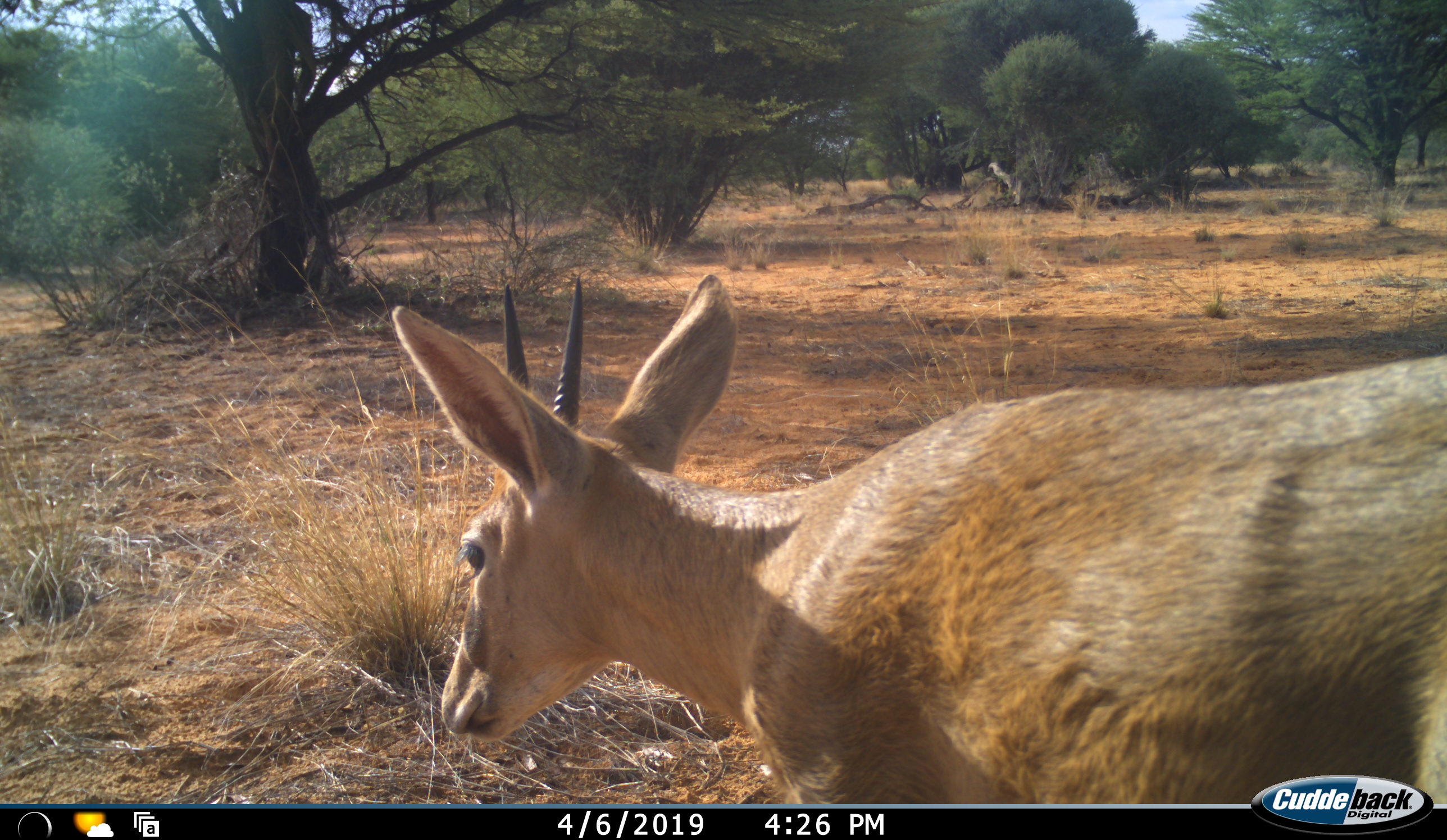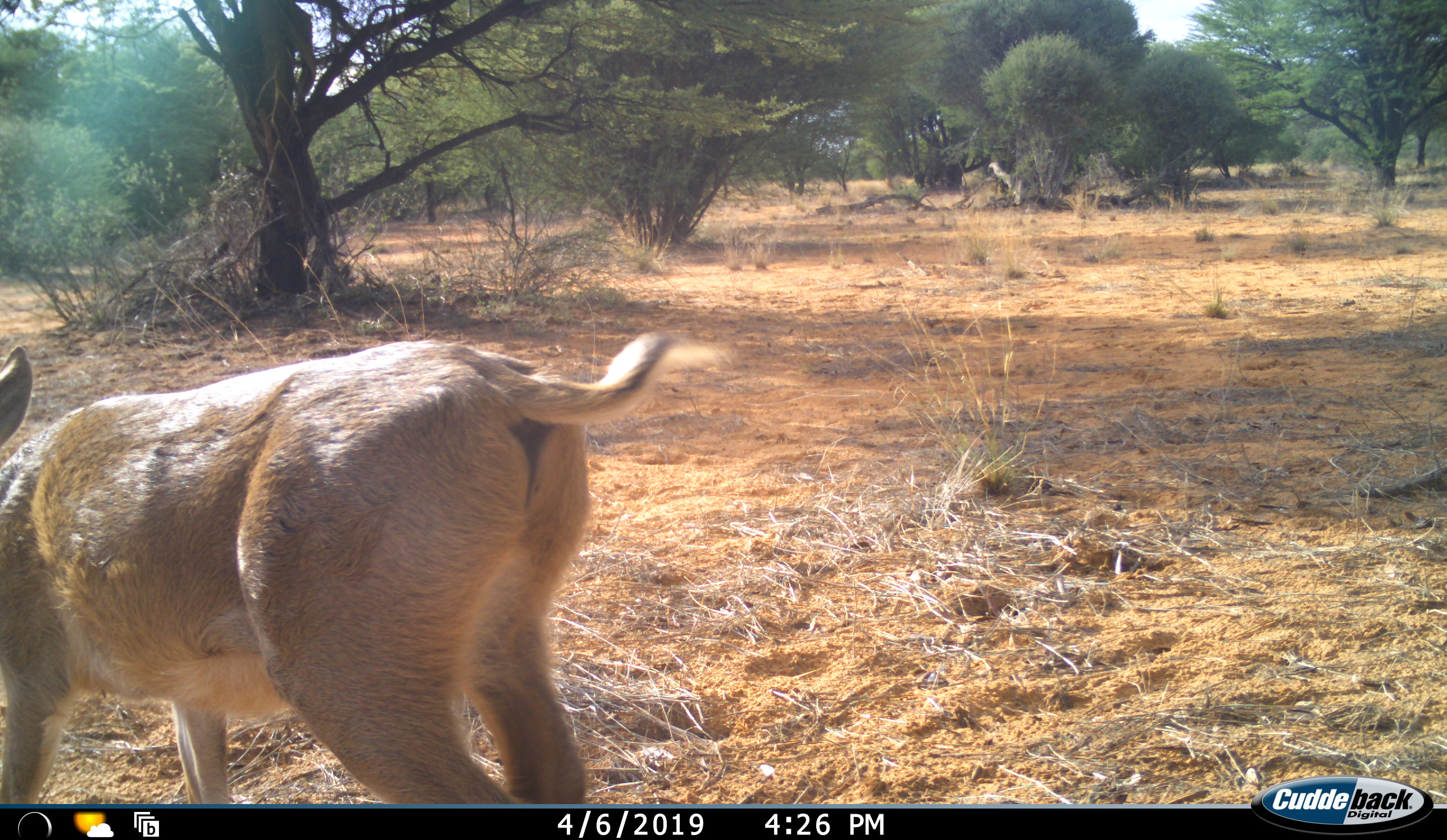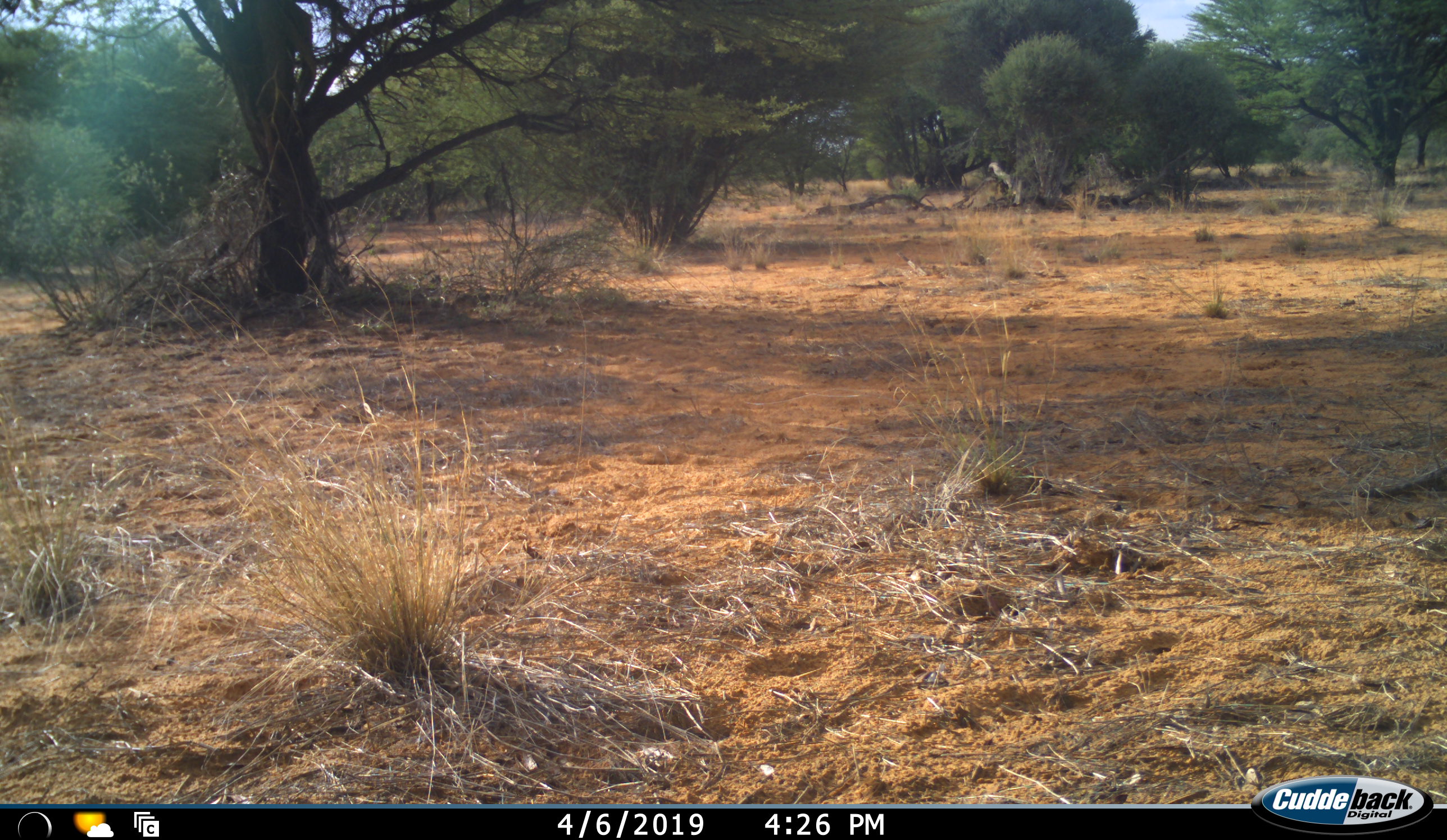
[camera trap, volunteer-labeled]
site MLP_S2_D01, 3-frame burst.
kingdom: Animalia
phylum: Chordata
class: Mammalia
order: Artiodactyla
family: Bovidae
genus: Sylvicapra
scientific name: Sylvicapra grimmia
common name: common duiker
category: duikercommongrey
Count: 1.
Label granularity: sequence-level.